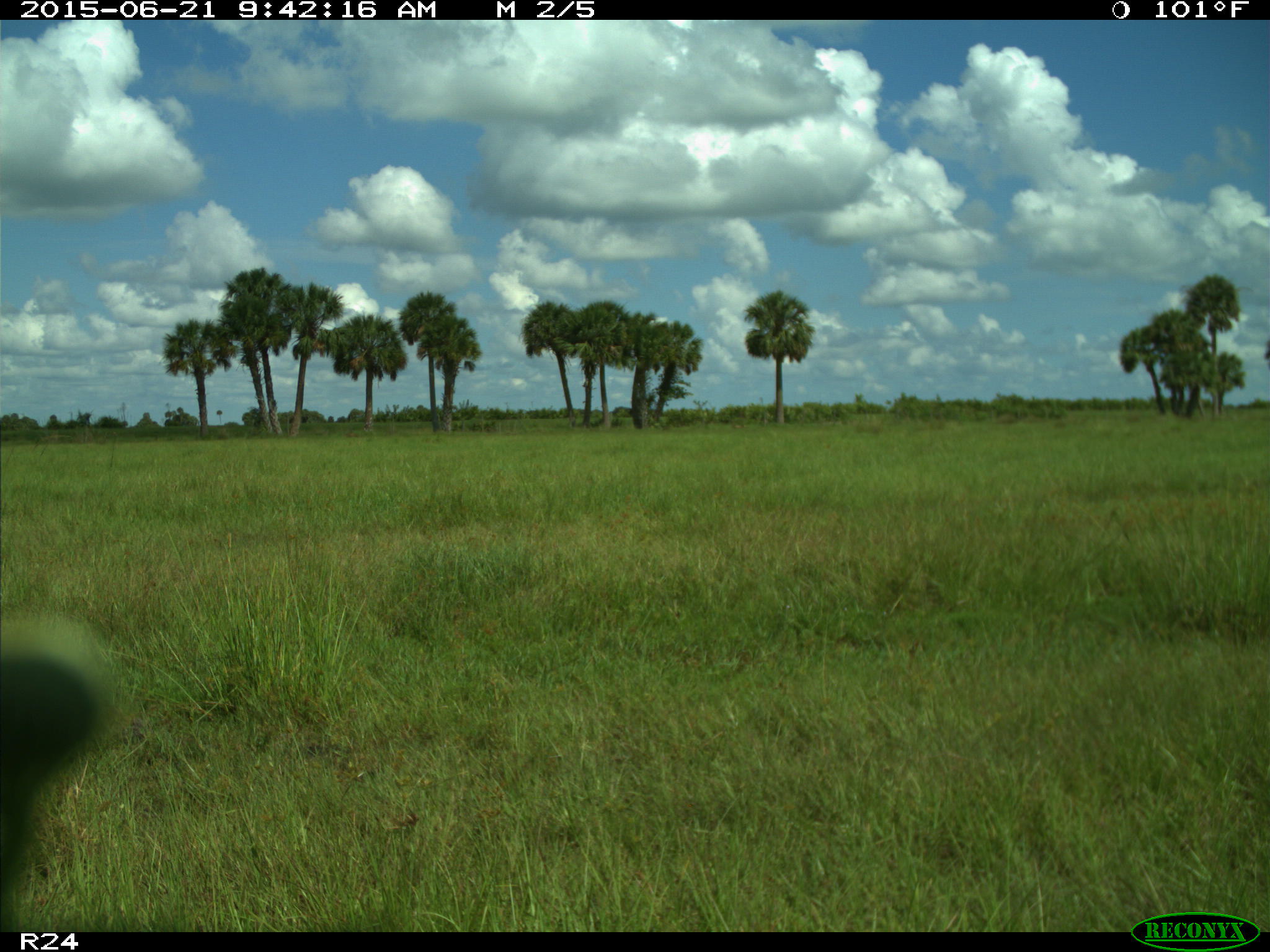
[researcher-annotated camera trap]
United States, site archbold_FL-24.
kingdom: Animalia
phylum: Chordata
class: Mammalia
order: Artiodactyla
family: Bovidae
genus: Bos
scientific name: Bos taurus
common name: domestic cow